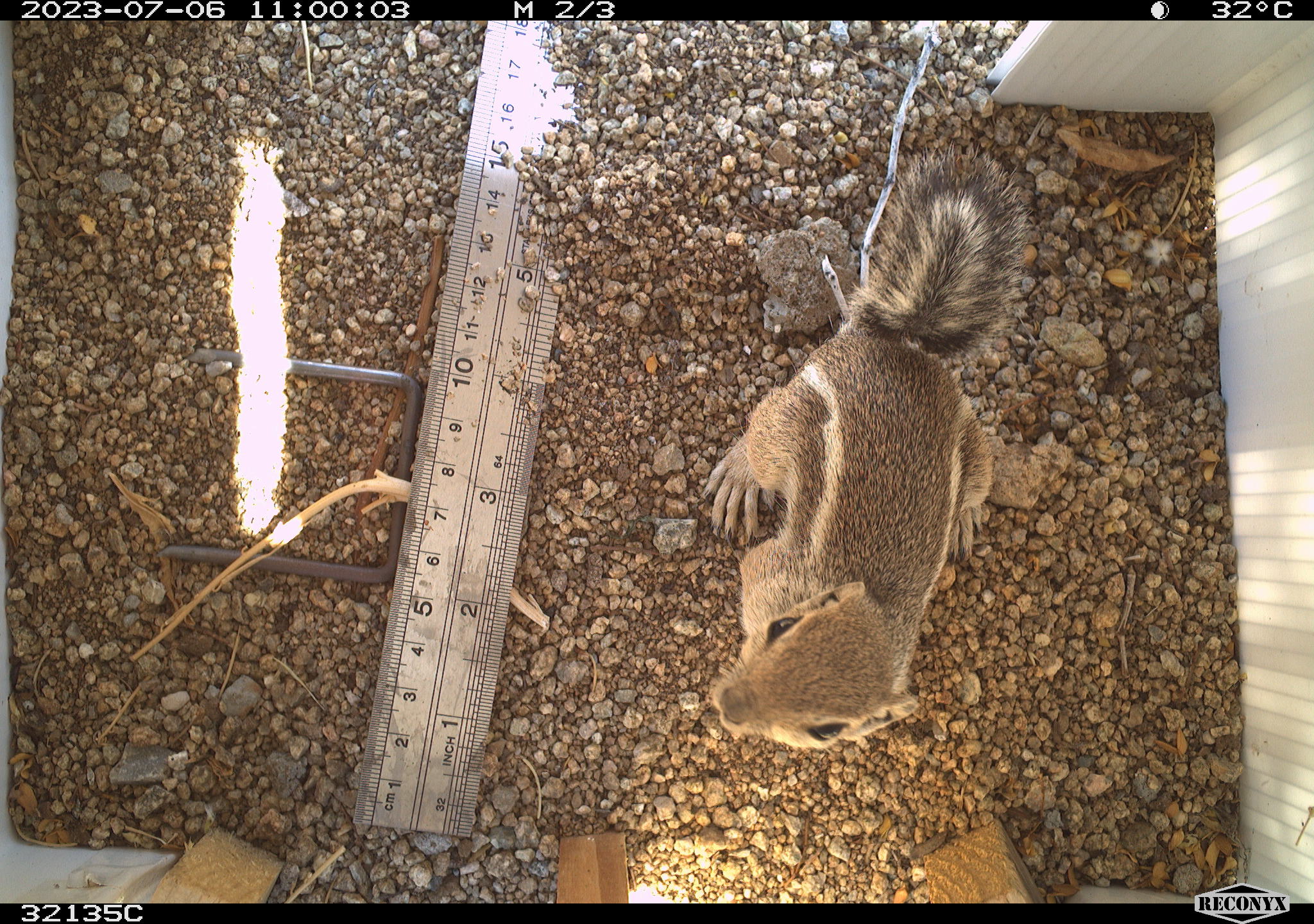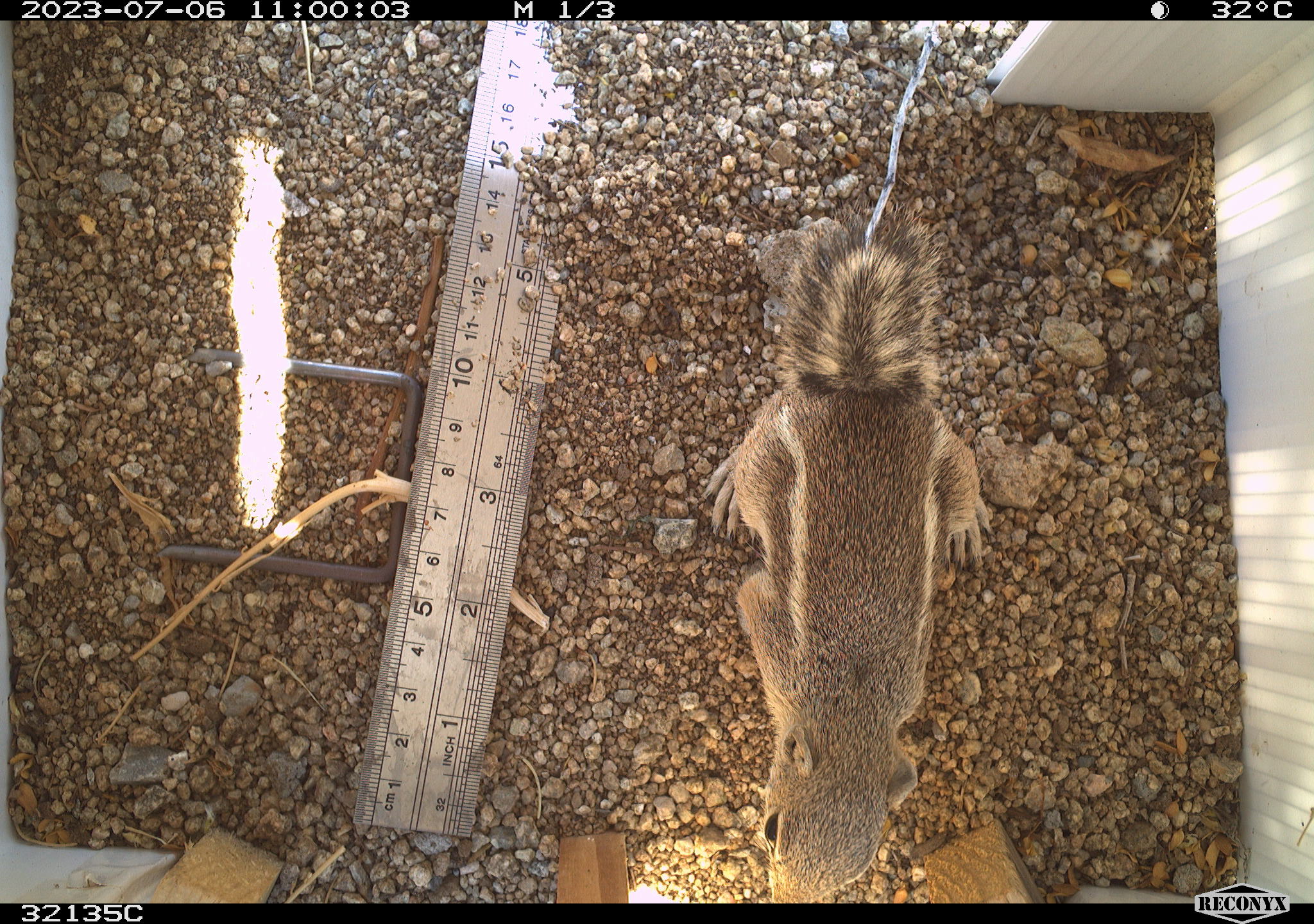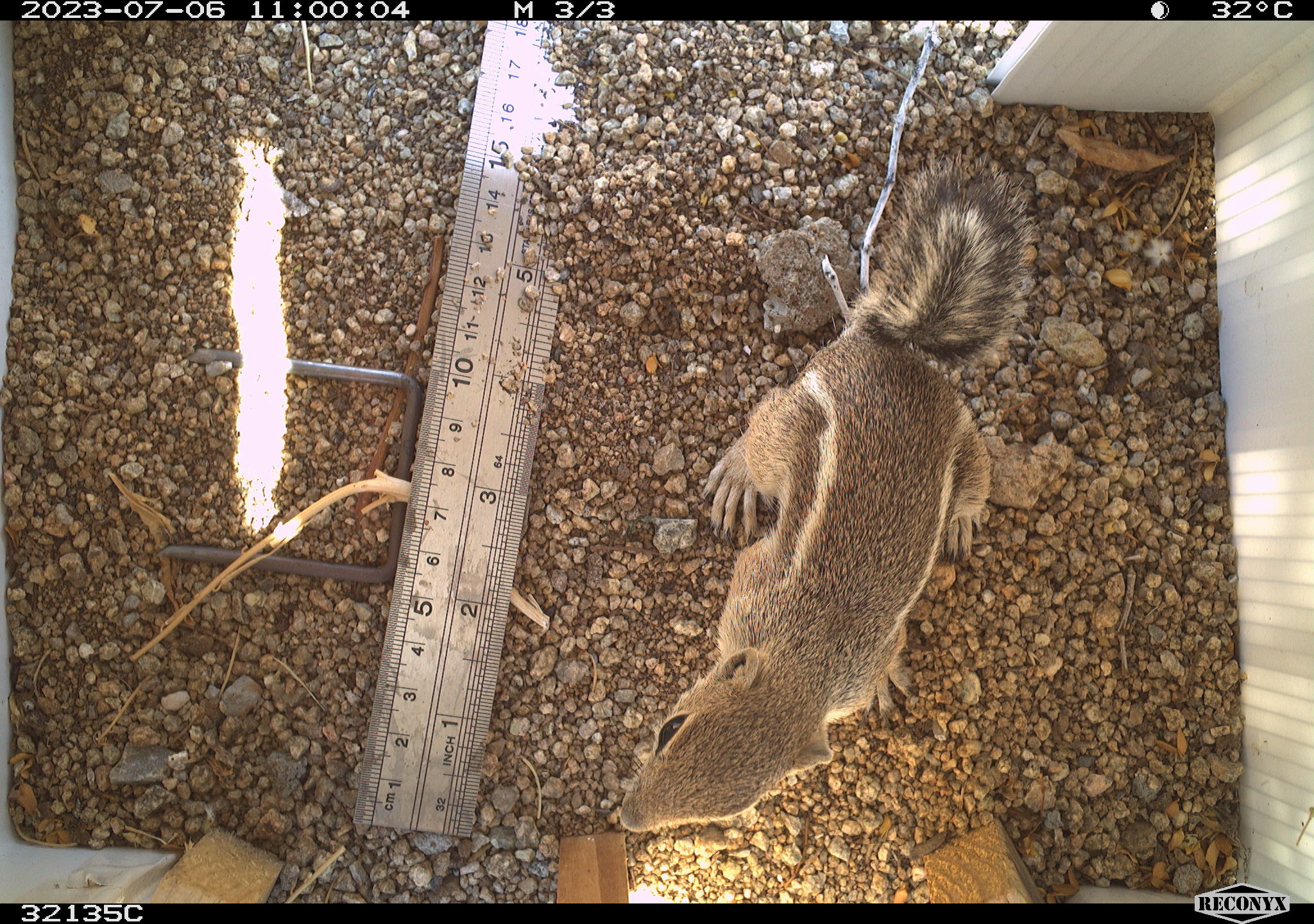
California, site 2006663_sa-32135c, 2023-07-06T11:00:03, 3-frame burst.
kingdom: Animalia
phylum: Chordata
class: Mammalia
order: Rodentia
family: Sciuridae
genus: Ammospermophilus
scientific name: Ammospermophilus leucurus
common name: white-tailed antelope squirrel